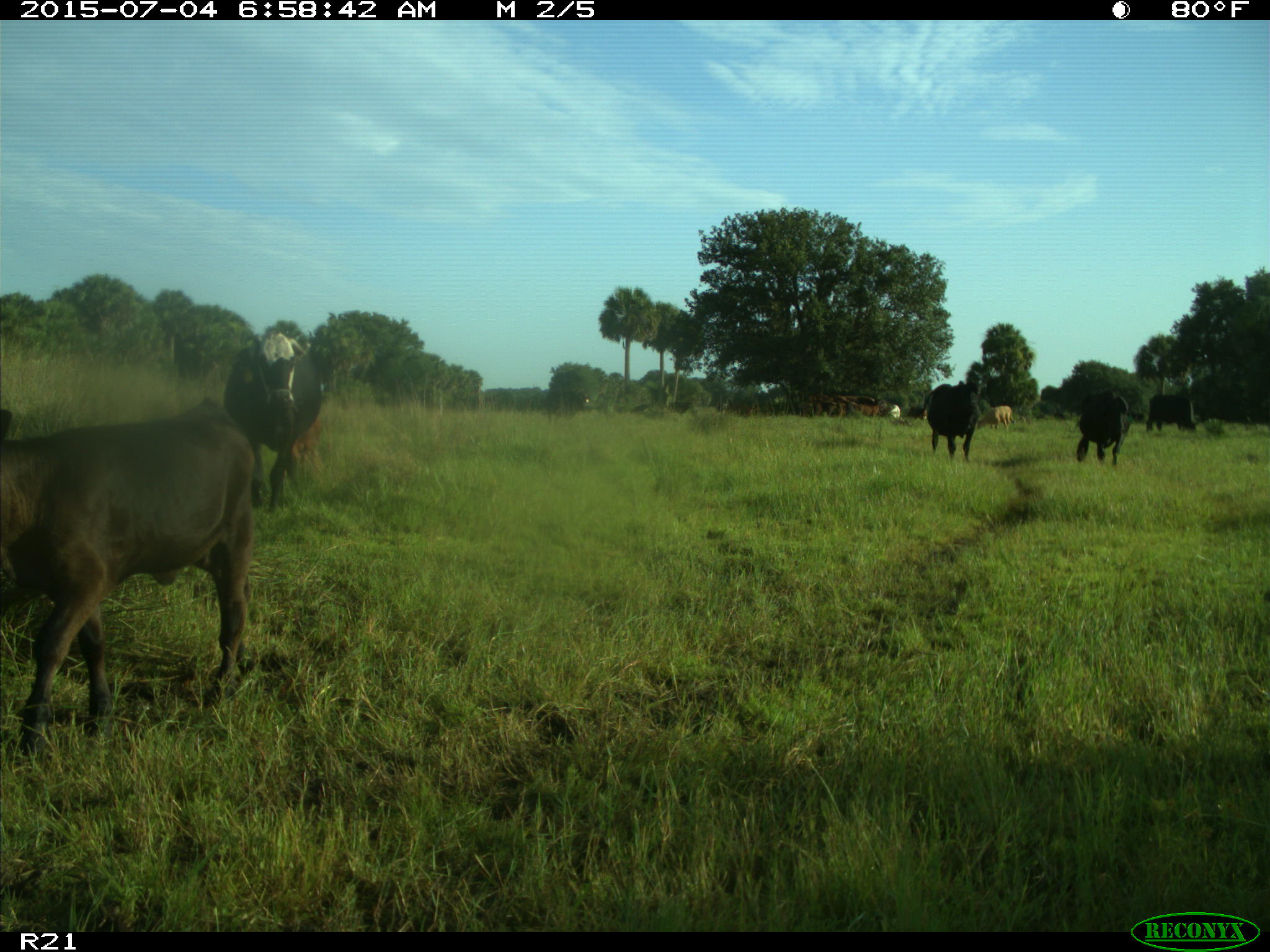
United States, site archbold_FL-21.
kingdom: Animalia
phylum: Chordata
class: Mammalia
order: Artiodactyla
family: Bovidae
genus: Bos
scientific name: Bos taurus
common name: domestic cow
Bos taurus (domestic cow).